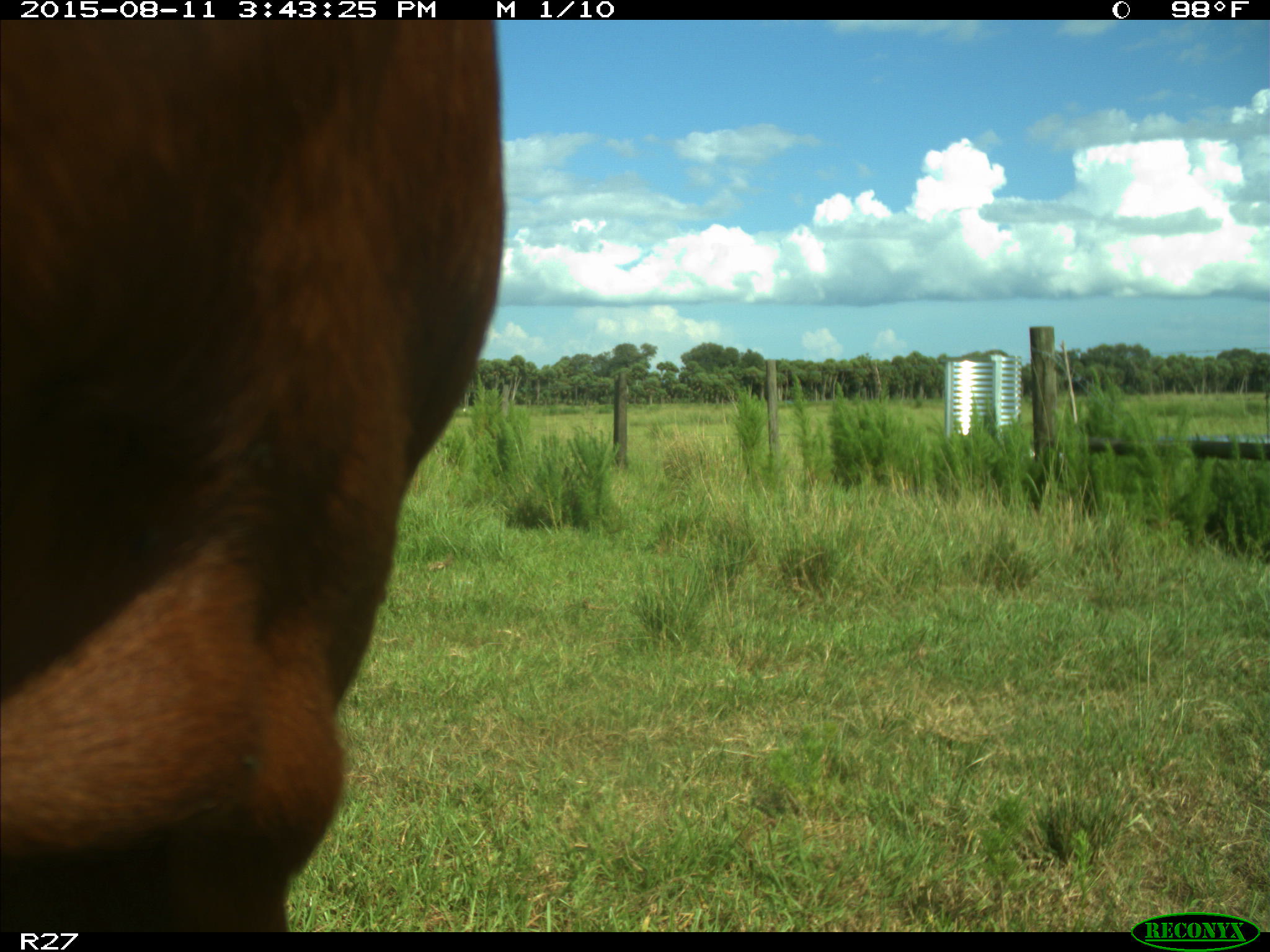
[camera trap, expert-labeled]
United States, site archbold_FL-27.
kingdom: Animalia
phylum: Chordata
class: Mammalia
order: Artiodactyla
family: Bovidae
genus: Bos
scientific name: Bos taurus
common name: domestic cow